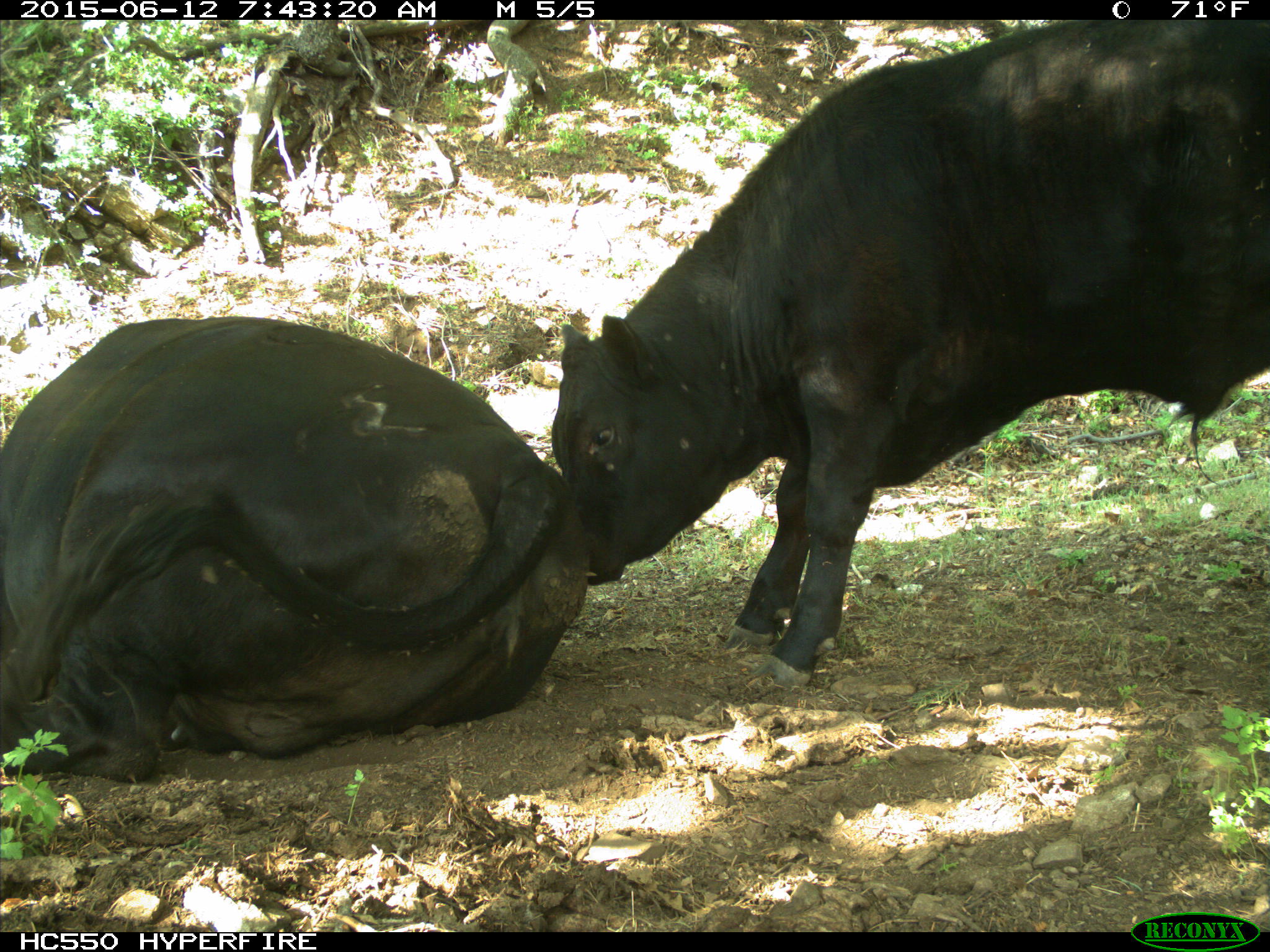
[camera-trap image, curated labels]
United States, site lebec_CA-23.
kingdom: Animalia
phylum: Chordata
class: Mammalia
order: Artiodactyla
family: Bovidae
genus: Bos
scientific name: Bos taurus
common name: domestic cow